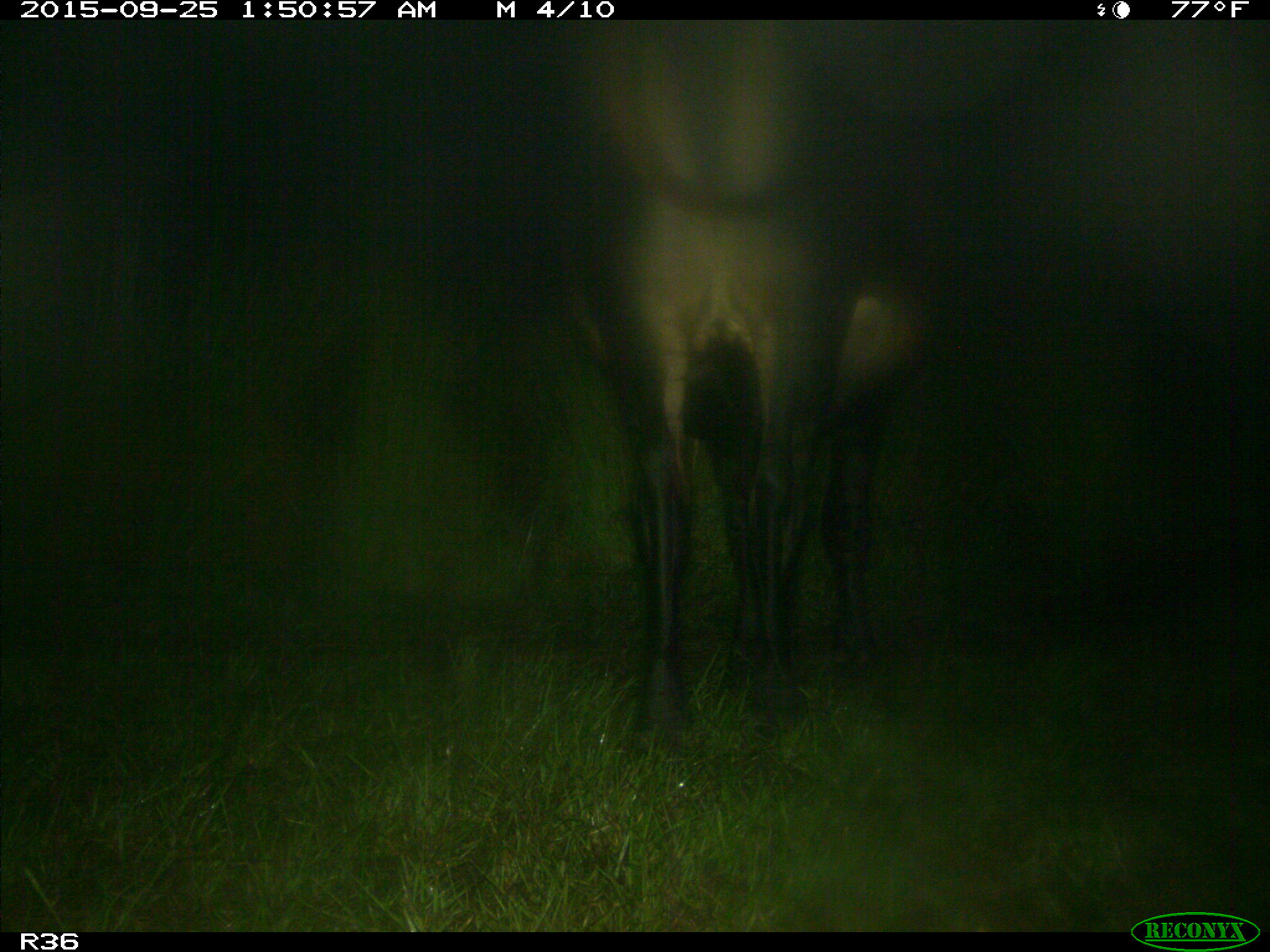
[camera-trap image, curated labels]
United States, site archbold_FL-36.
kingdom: Animalia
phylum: Chordata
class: Mammalia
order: Artiodactyla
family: Bovidae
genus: Bos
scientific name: Bos taurus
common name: domestic cow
Bos taurus (domestic cow).